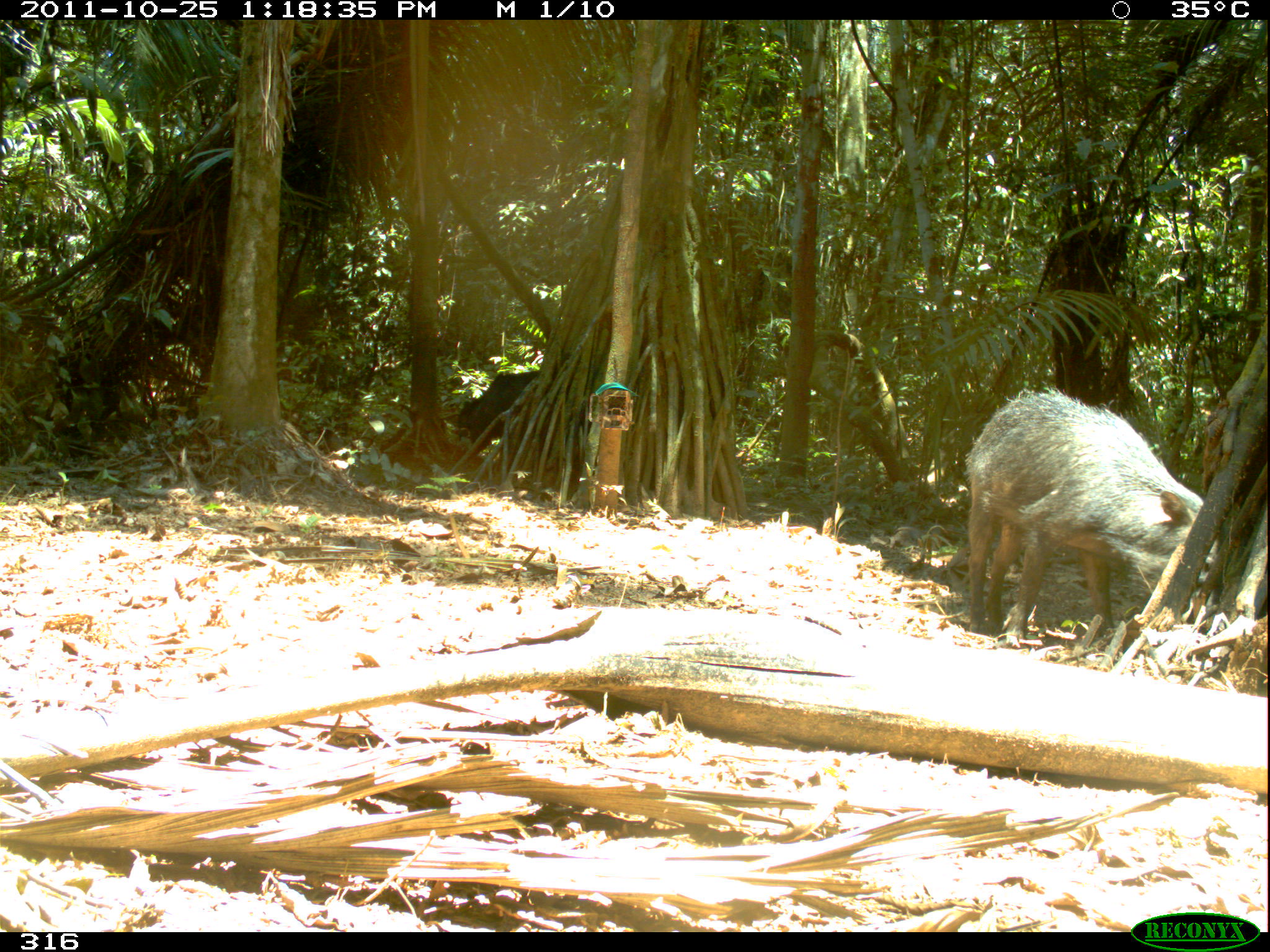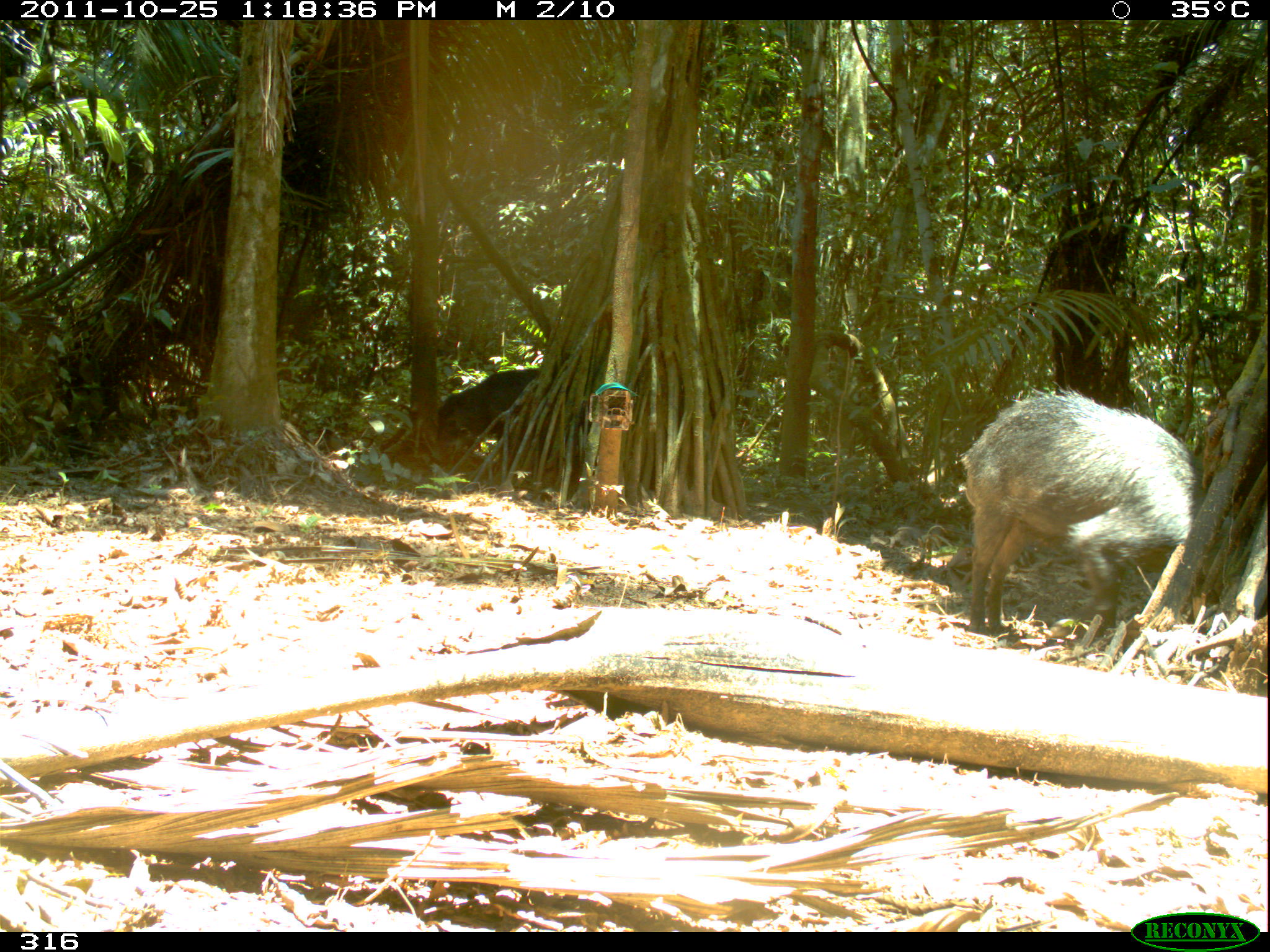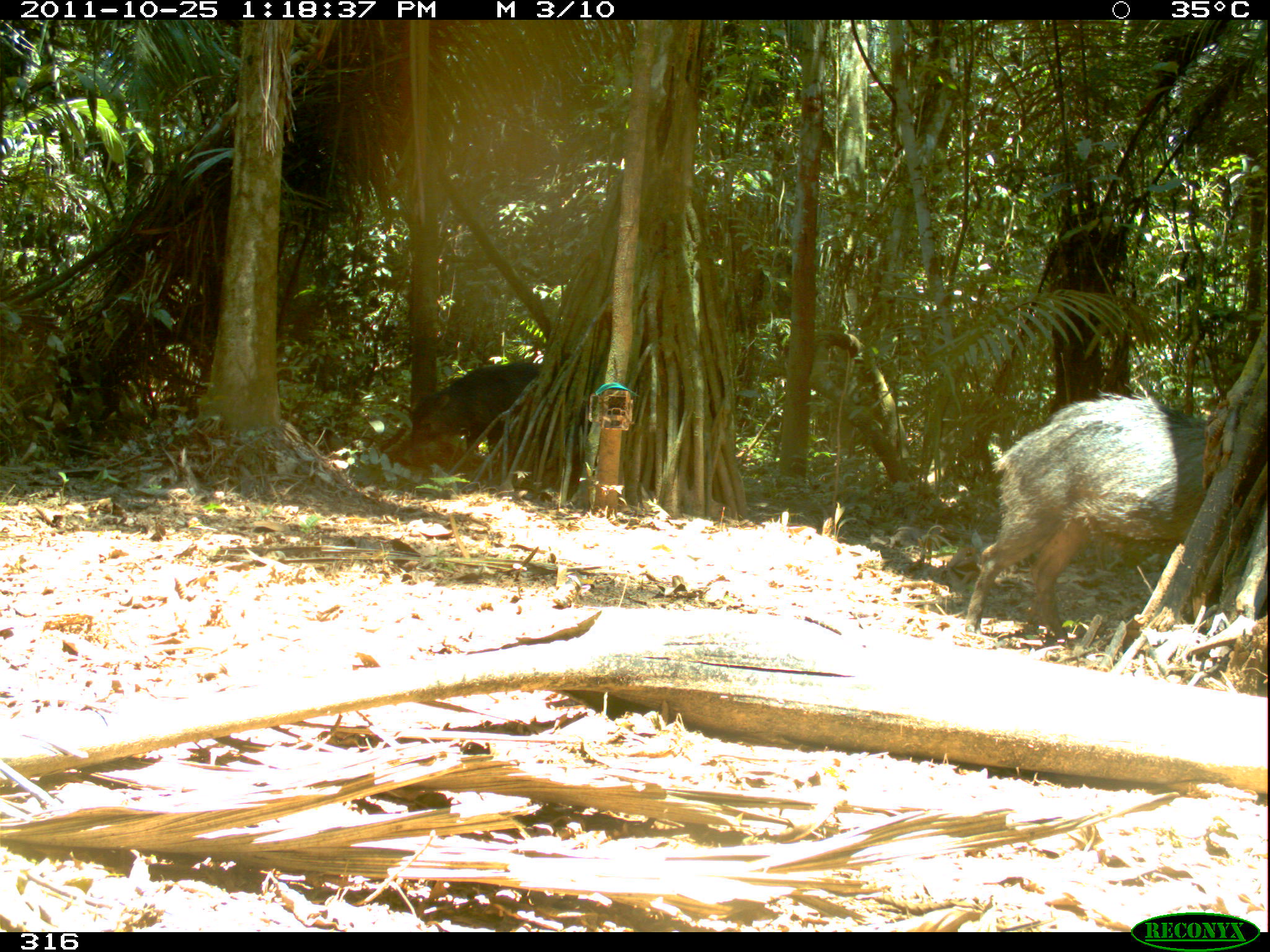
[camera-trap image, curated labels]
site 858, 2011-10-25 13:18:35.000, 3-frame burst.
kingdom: Animalia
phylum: Chordata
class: Mammalia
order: Artiodactyla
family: Tayassuidae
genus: Tayassu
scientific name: Tayassu pecari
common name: white-lipped peccary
Tayassu pecari (white-lipped peccary).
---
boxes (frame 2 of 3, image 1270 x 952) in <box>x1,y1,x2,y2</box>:
tayassu pecari: <box>957,385,1233,637</box>; <box>434,367,537,476</box>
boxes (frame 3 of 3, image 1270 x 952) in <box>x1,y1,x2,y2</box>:
tayassu pecari: <box>962,385,1219,639</box>; <box>403,359,561,457</box>